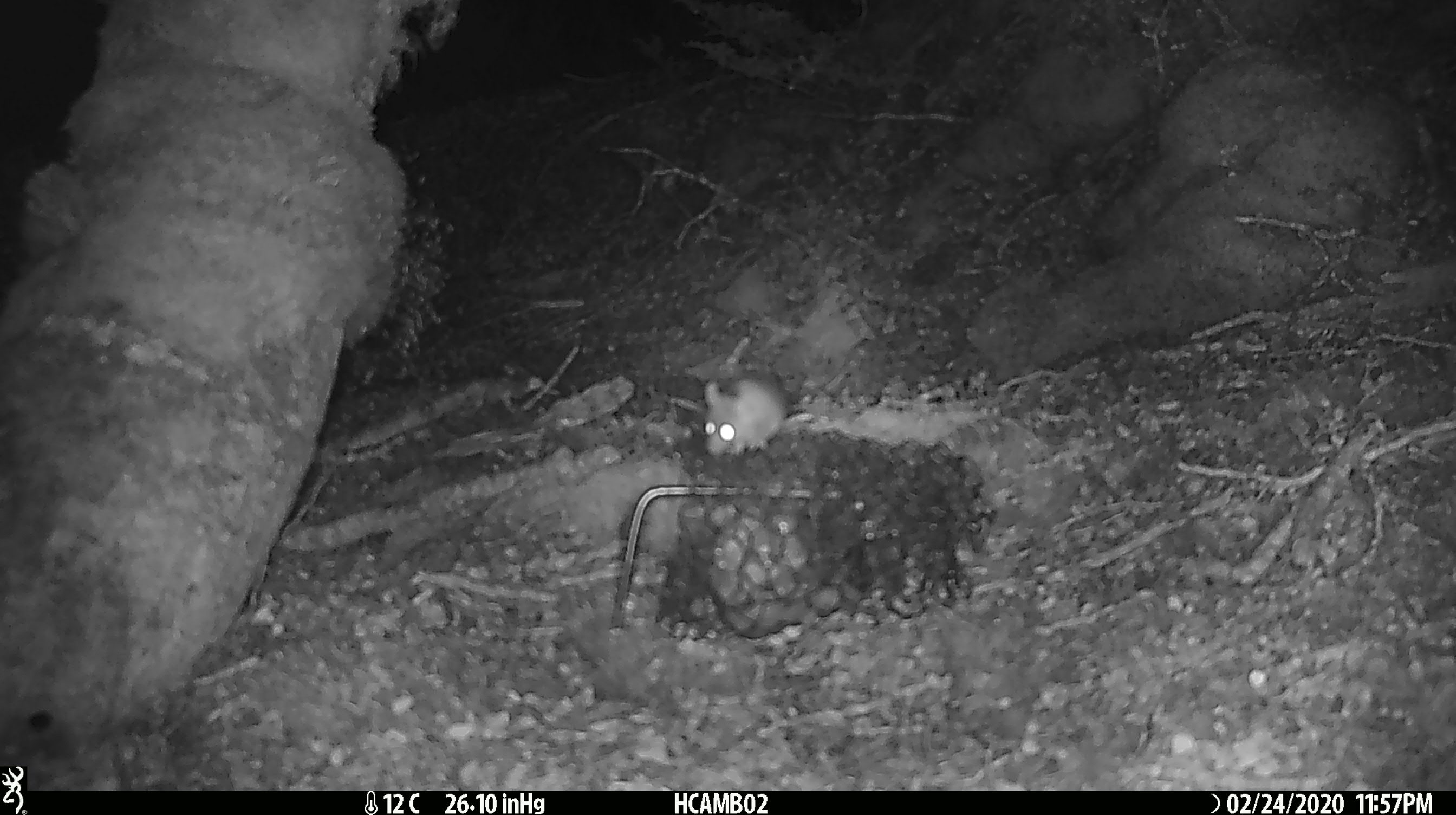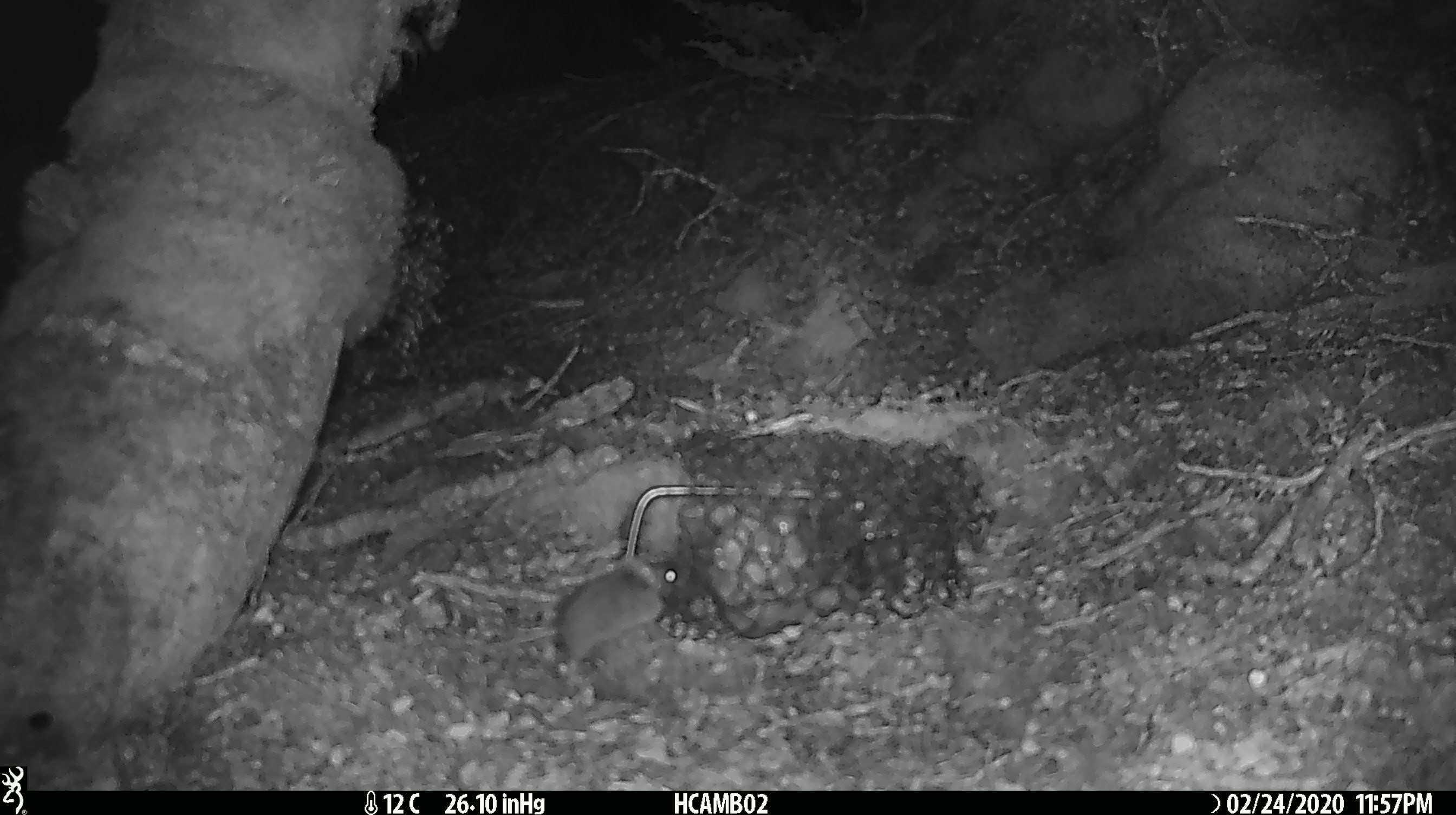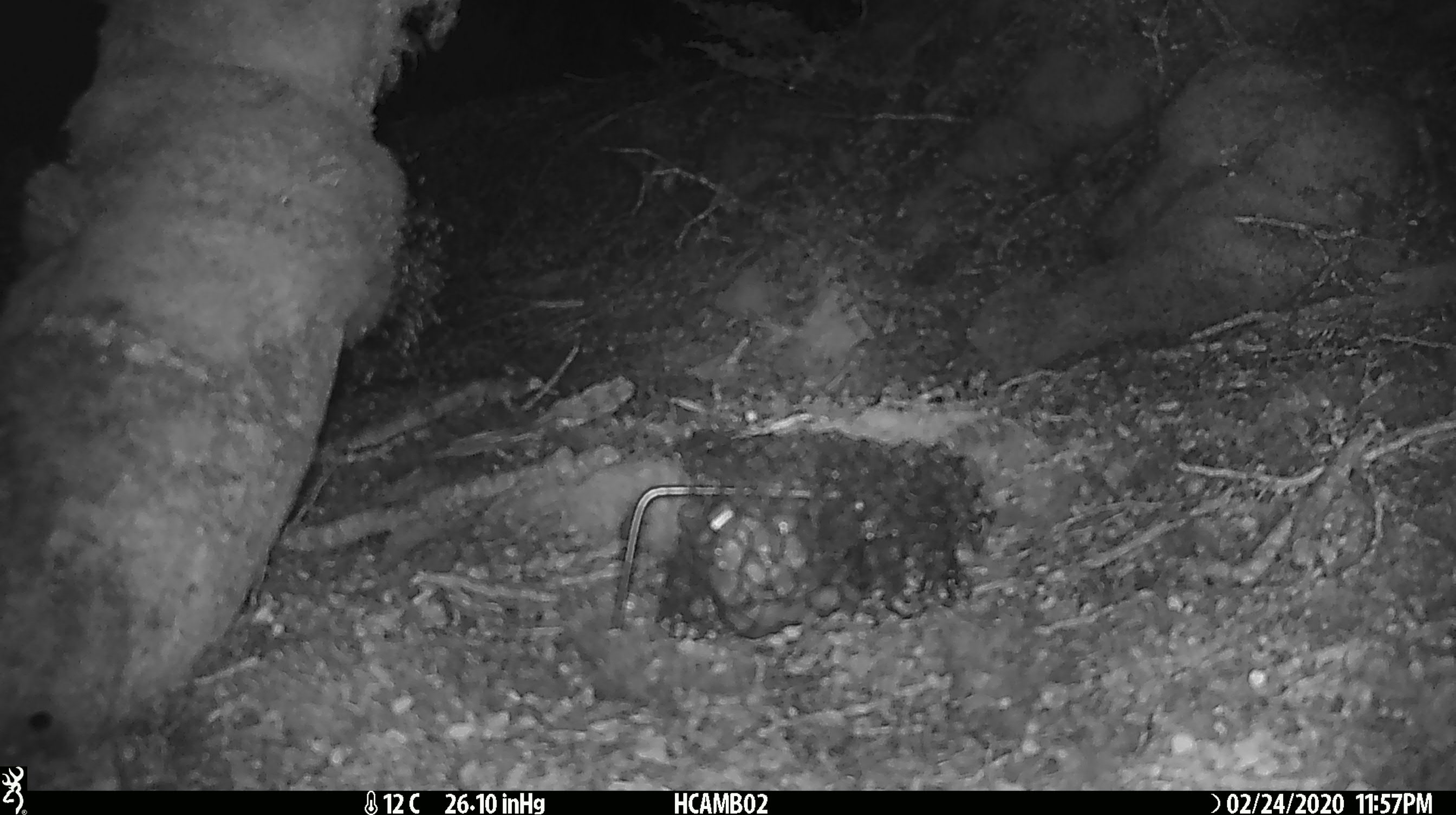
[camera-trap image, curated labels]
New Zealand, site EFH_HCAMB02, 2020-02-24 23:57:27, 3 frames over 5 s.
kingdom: Animalia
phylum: Chordata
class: Mammalia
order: Rodentia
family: Muridae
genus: Mus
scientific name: Mus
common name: mouse